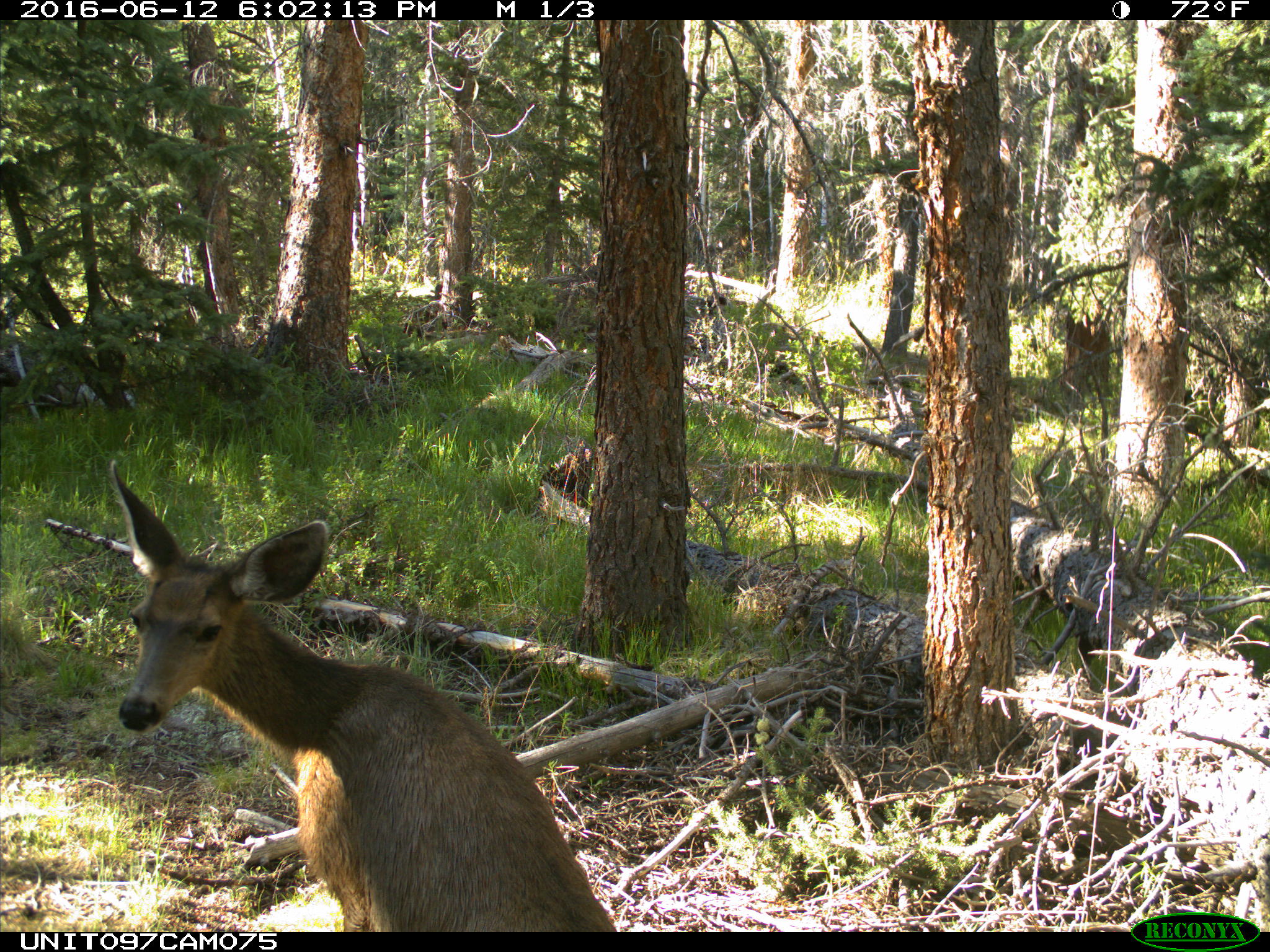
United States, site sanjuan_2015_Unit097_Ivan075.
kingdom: Animalia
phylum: Chordata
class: Mammalia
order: Artiodactyla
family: Cervidae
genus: Odocoileus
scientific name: Odocoileus hemionus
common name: mule deer